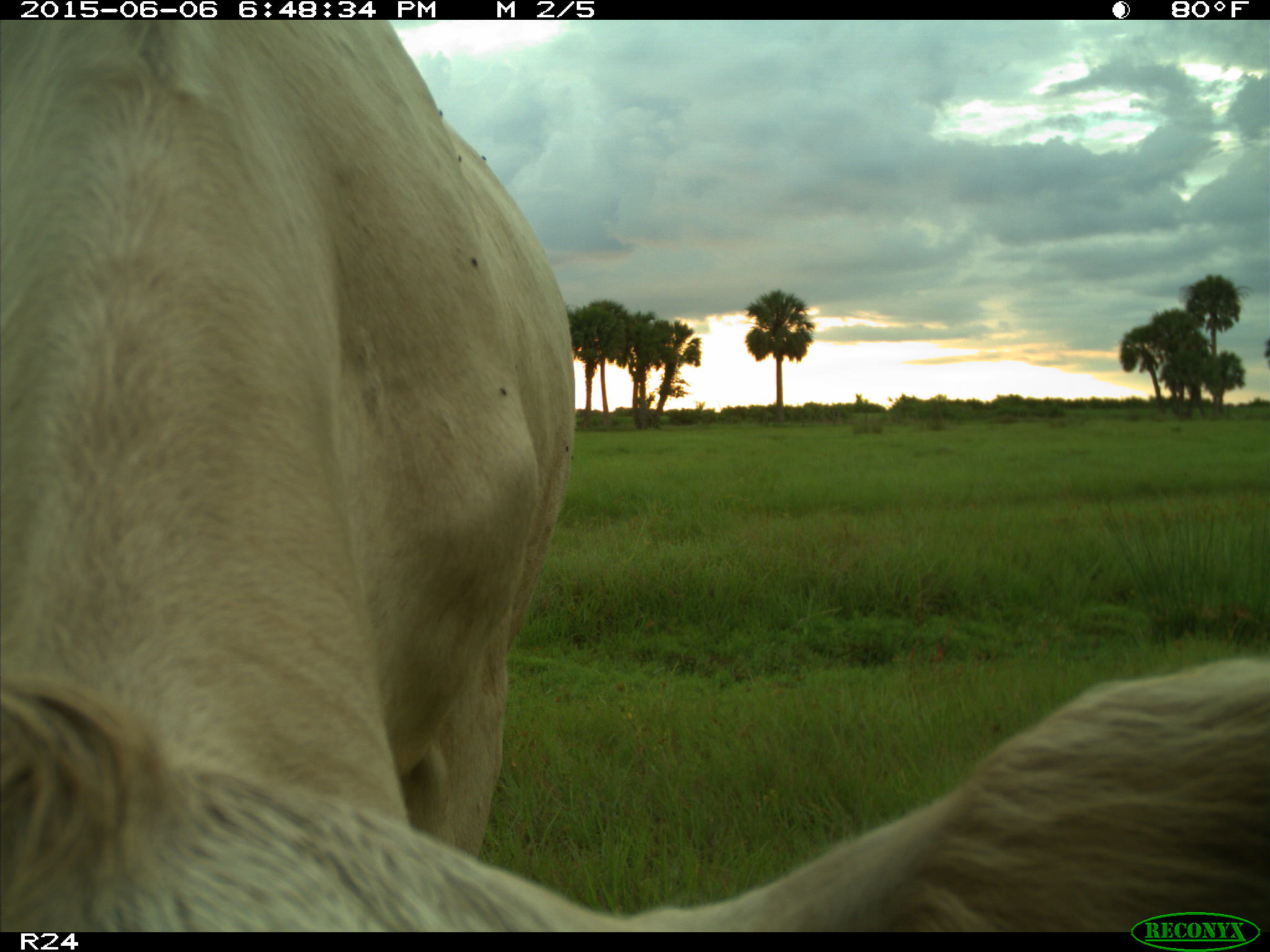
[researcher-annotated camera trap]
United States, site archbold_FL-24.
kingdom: Animalia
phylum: Chordata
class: Mammalia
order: Artiodactyla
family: Bovidae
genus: Bos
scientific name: Bos taurus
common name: domestic cow